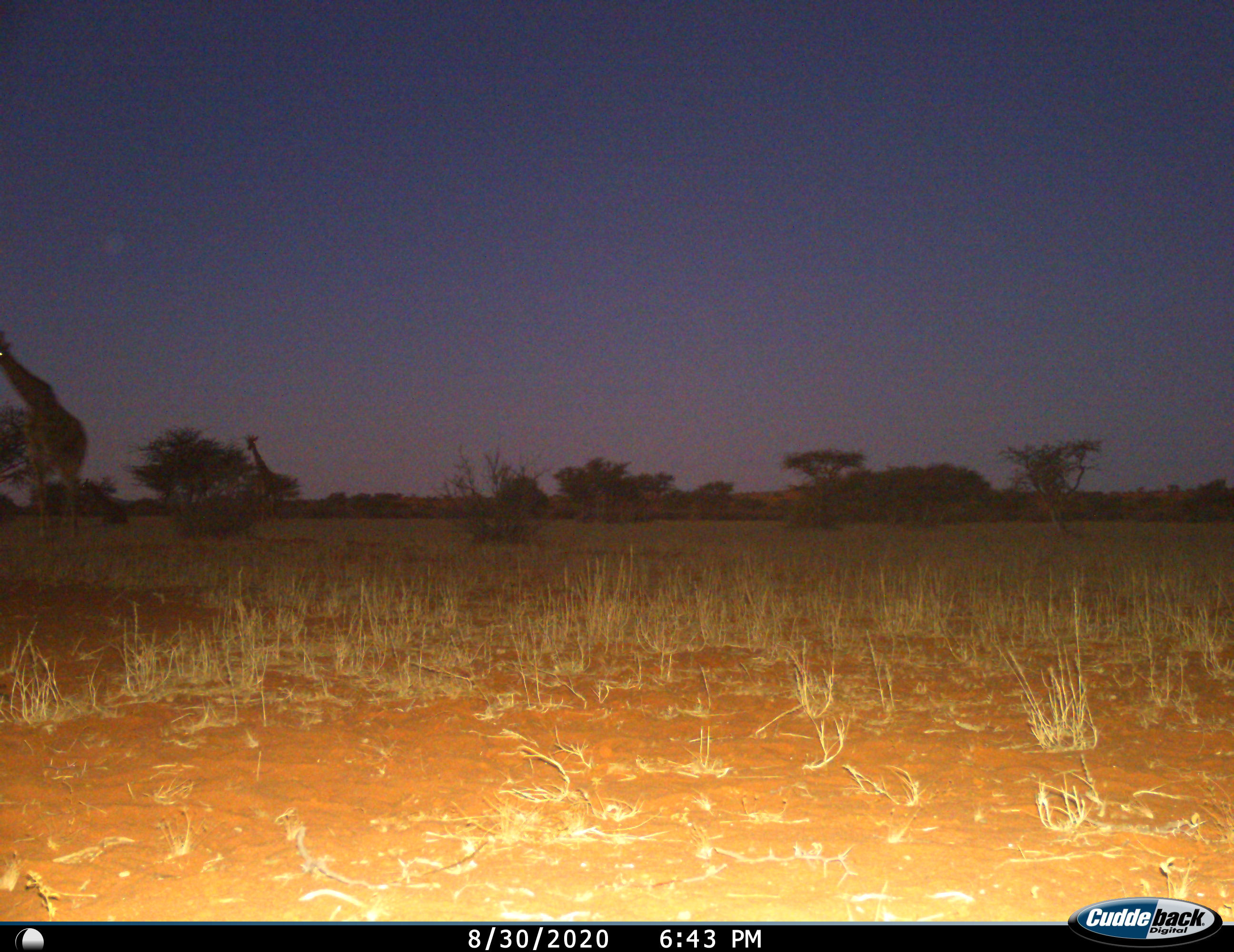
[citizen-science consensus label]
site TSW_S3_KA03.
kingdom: Animalia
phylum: Chordata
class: Mammalia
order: Artiodactyla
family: Giraffidae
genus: Giraffa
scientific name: Giraffa camelopardalis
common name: giraffe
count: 2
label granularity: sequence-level